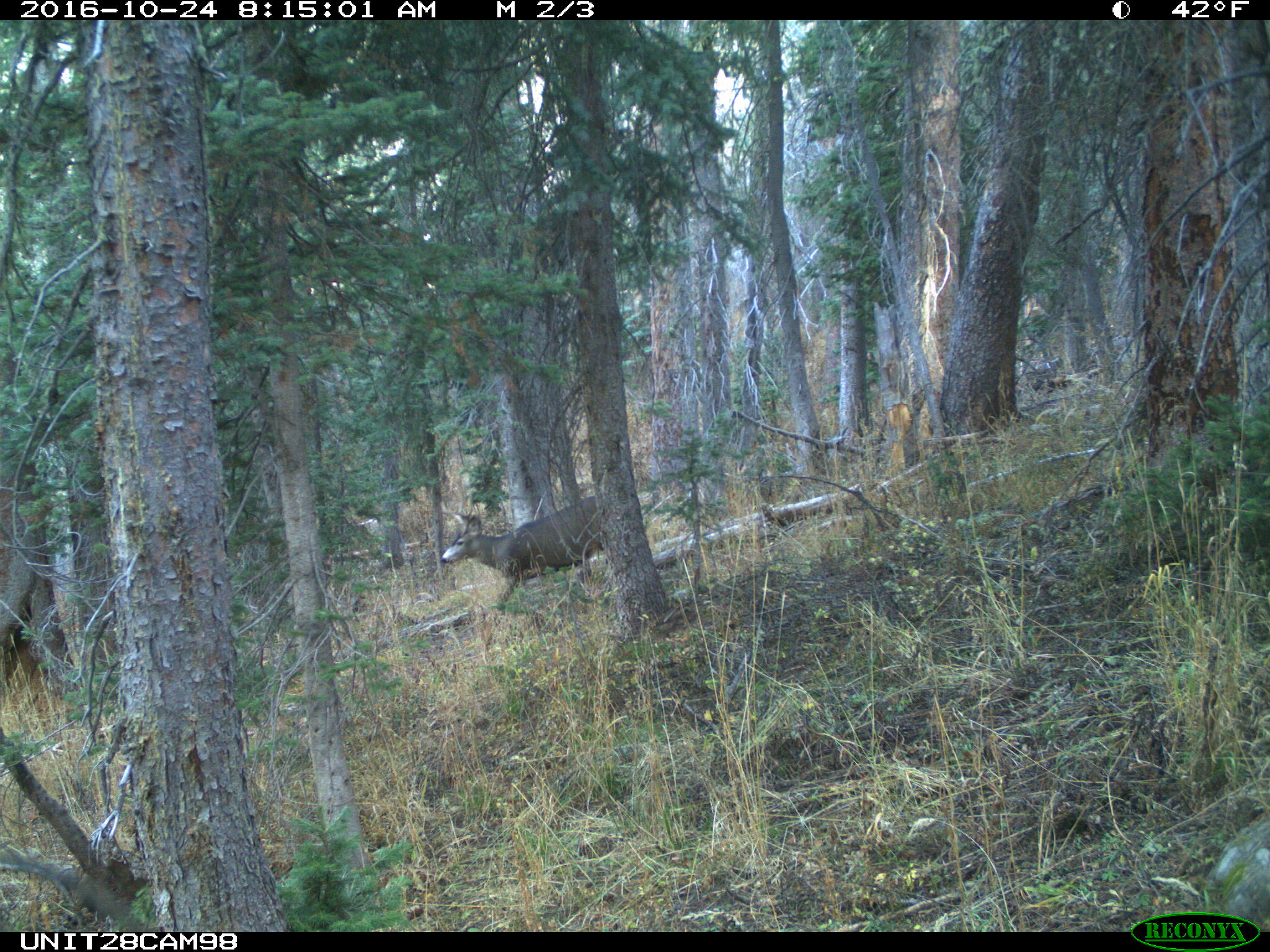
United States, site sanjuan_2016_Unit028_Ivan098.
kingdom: Animalia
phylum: Chordata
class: Mammalia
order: Artiodactyla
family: Cervidae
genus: Odocoileus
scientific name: Odocoileus hemionus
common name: mule deer